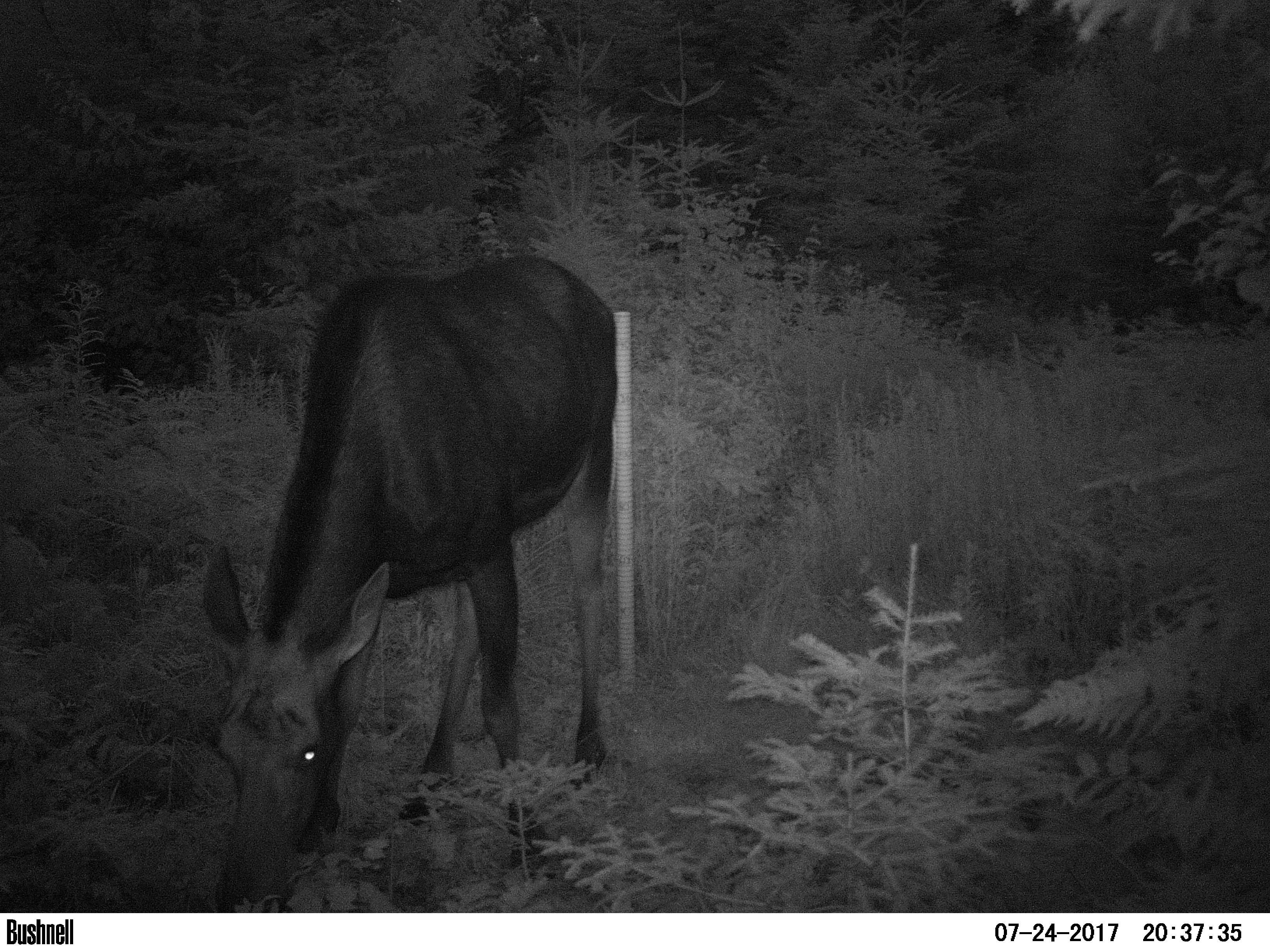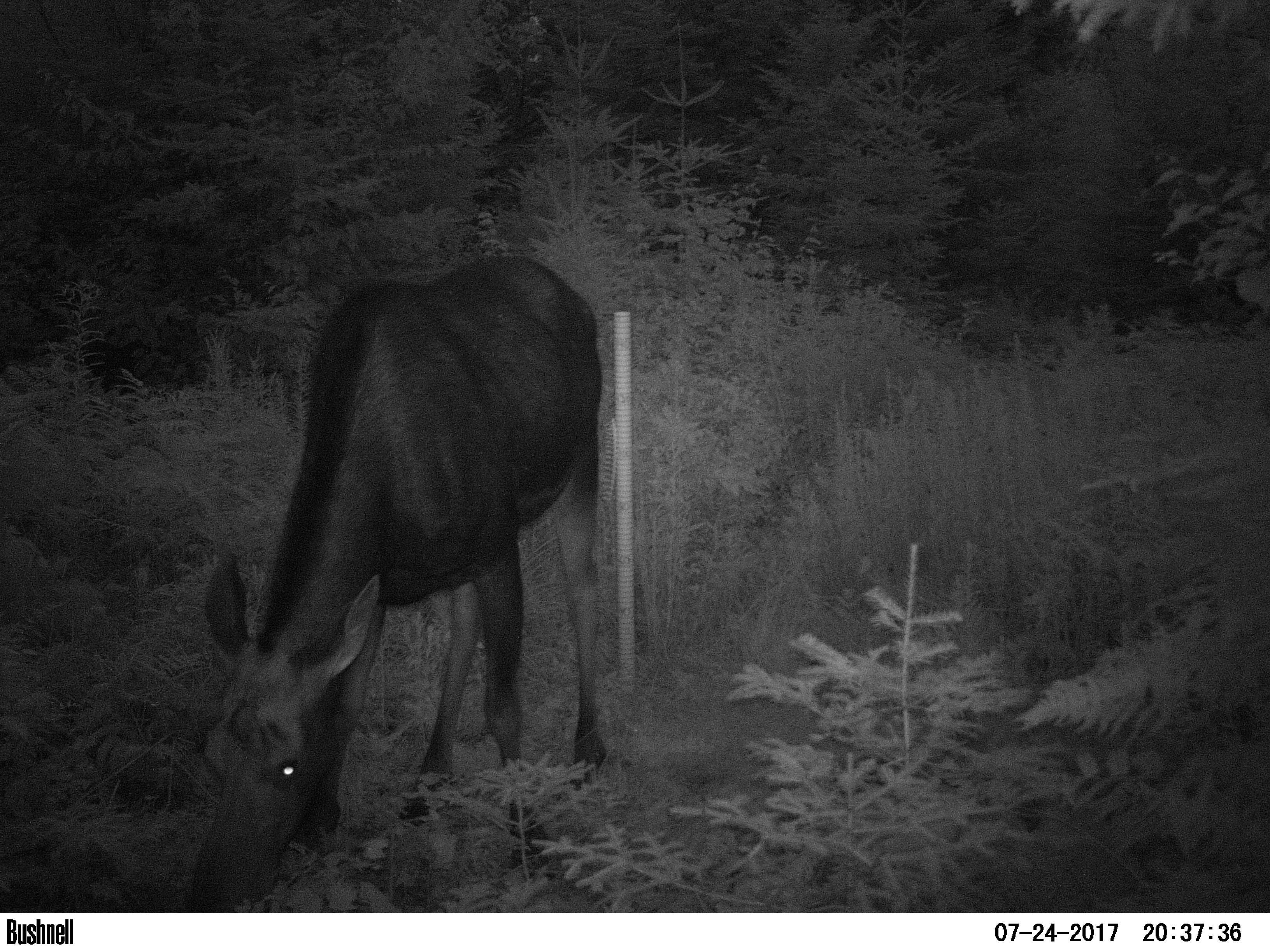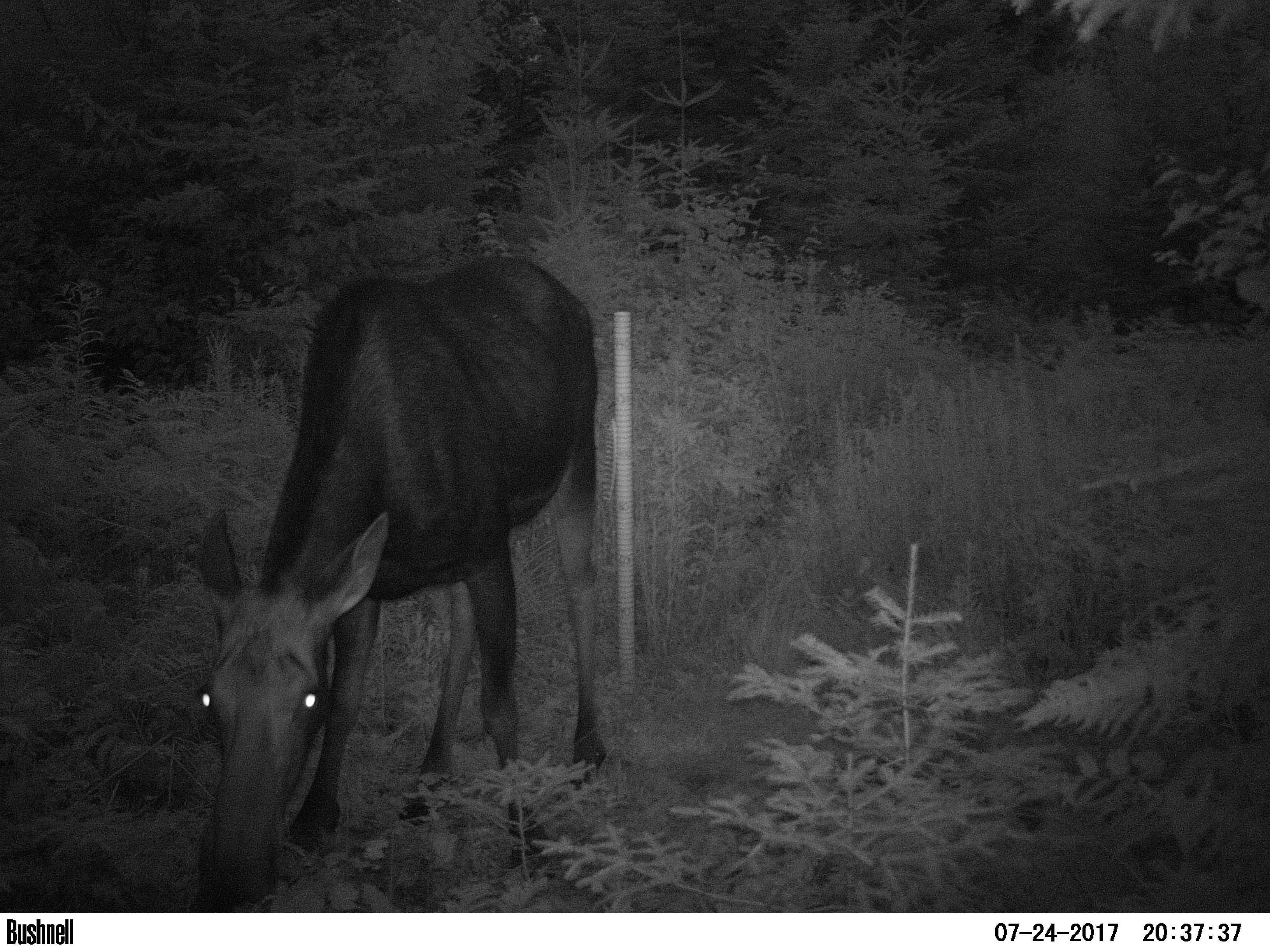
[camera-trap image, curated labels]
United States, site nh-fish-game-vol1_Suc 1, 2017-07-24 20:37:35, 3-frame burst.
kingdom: Animalia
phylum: Chordata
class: Mammalia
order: Artiodactyla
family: Cervidae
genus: Alces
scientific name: Alces alces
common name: moose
Moose (Alces alces).